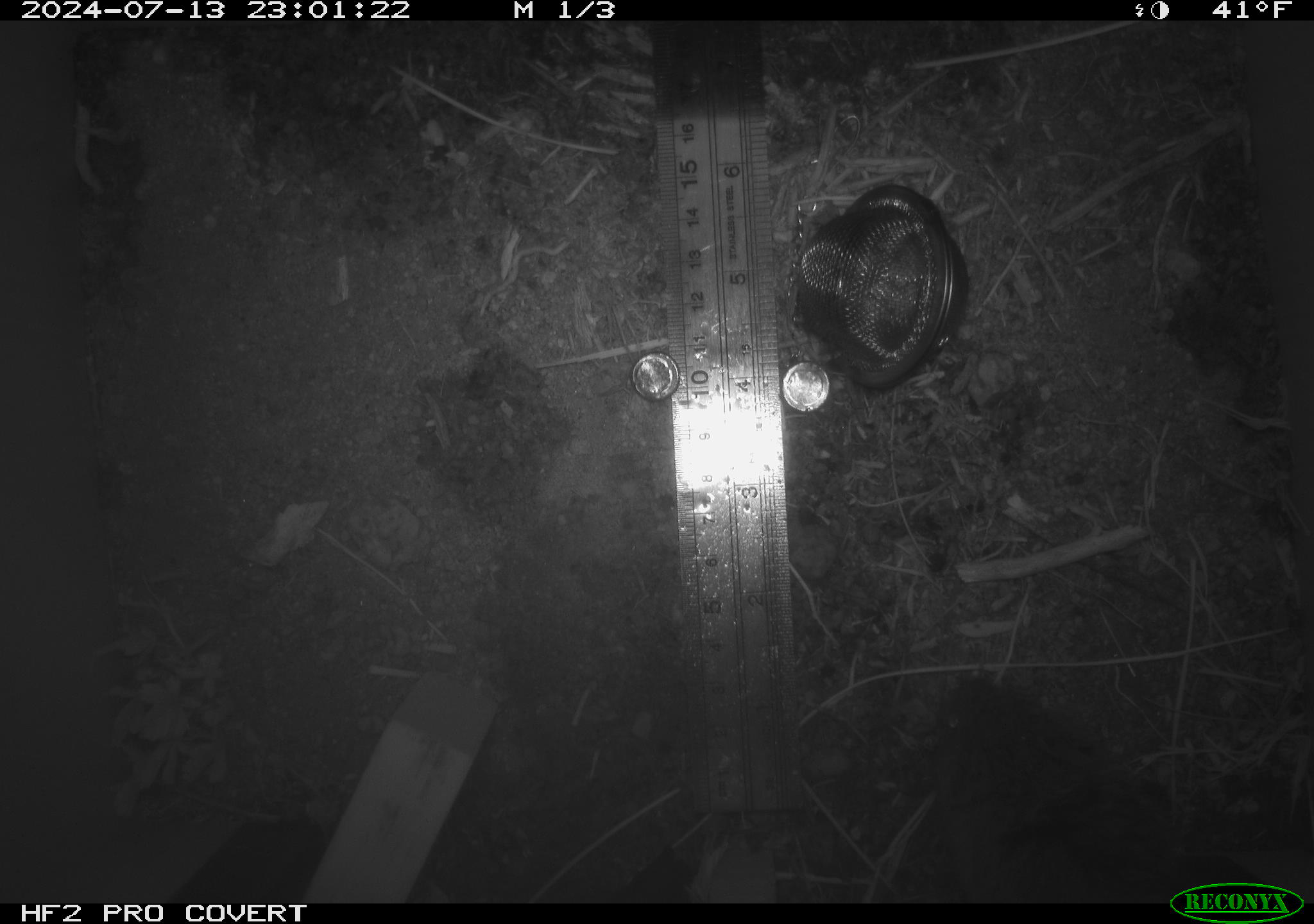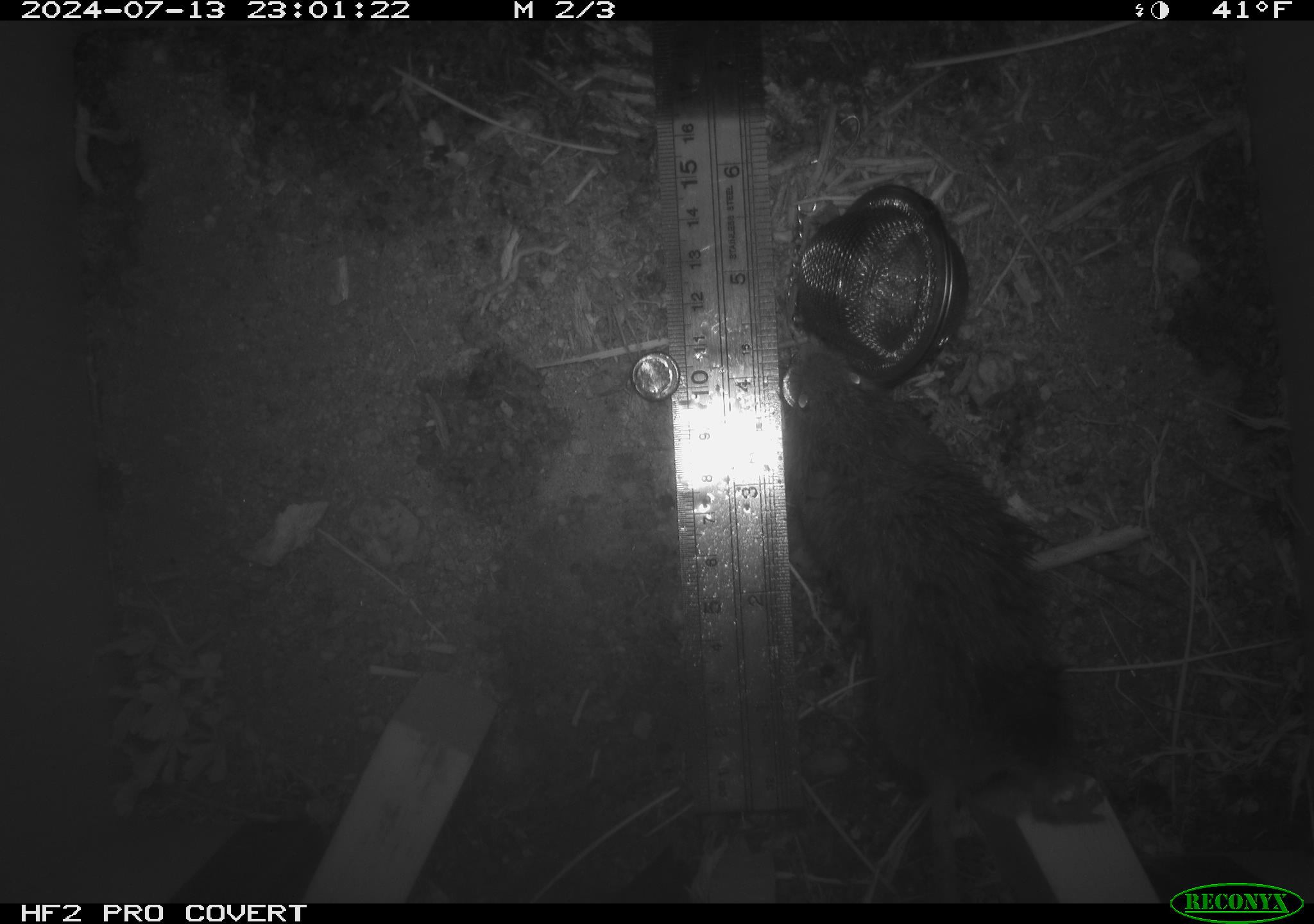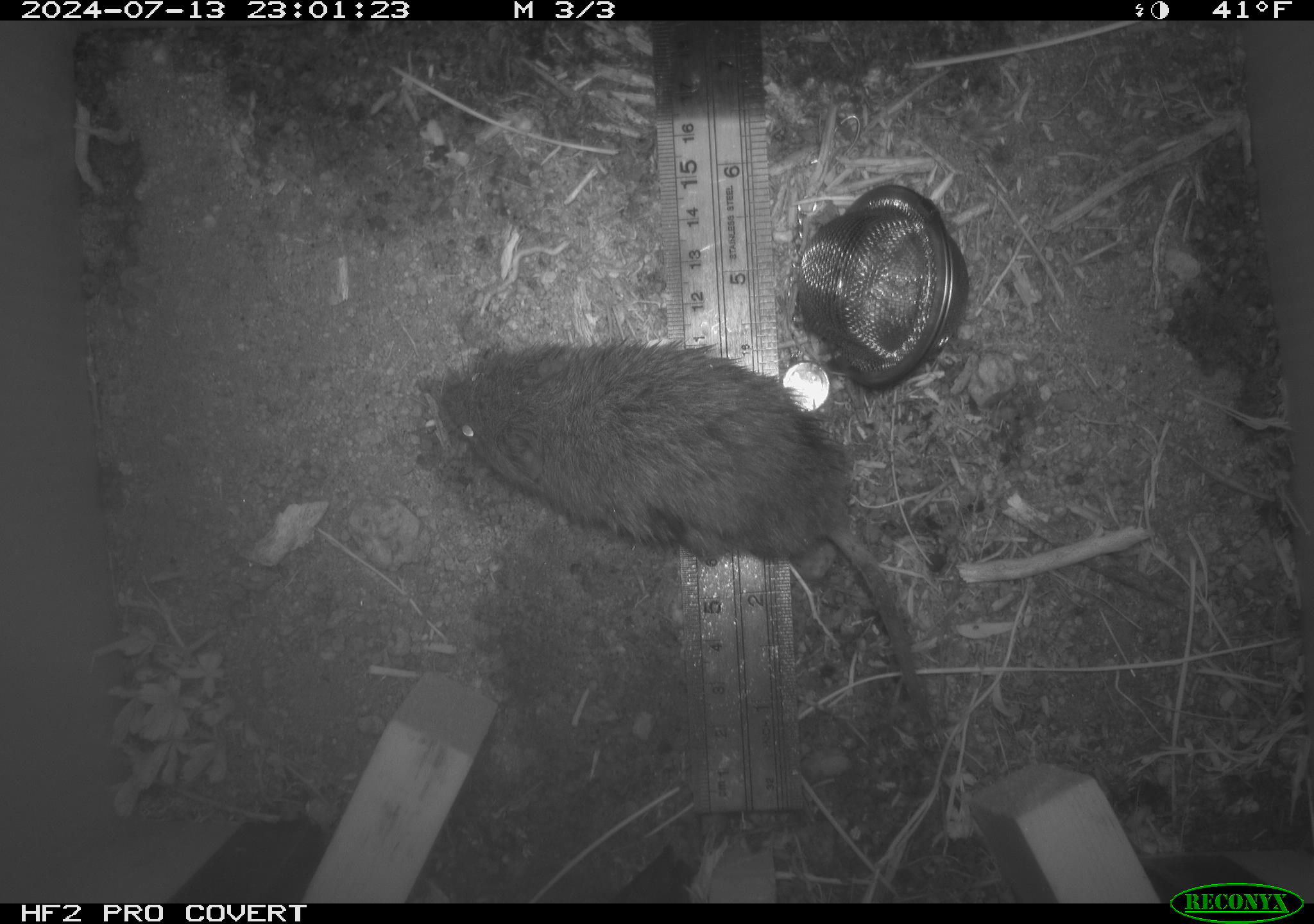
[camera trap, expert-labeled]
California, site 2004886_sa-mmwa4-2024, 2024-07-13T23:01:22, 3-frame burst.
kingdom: Animalia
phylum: Chordata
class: Mammalia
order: Rodentia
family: Cricetidae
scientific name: Arvicolinae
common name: voles, lemmings, and muskrats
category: arvicolinae subfamily